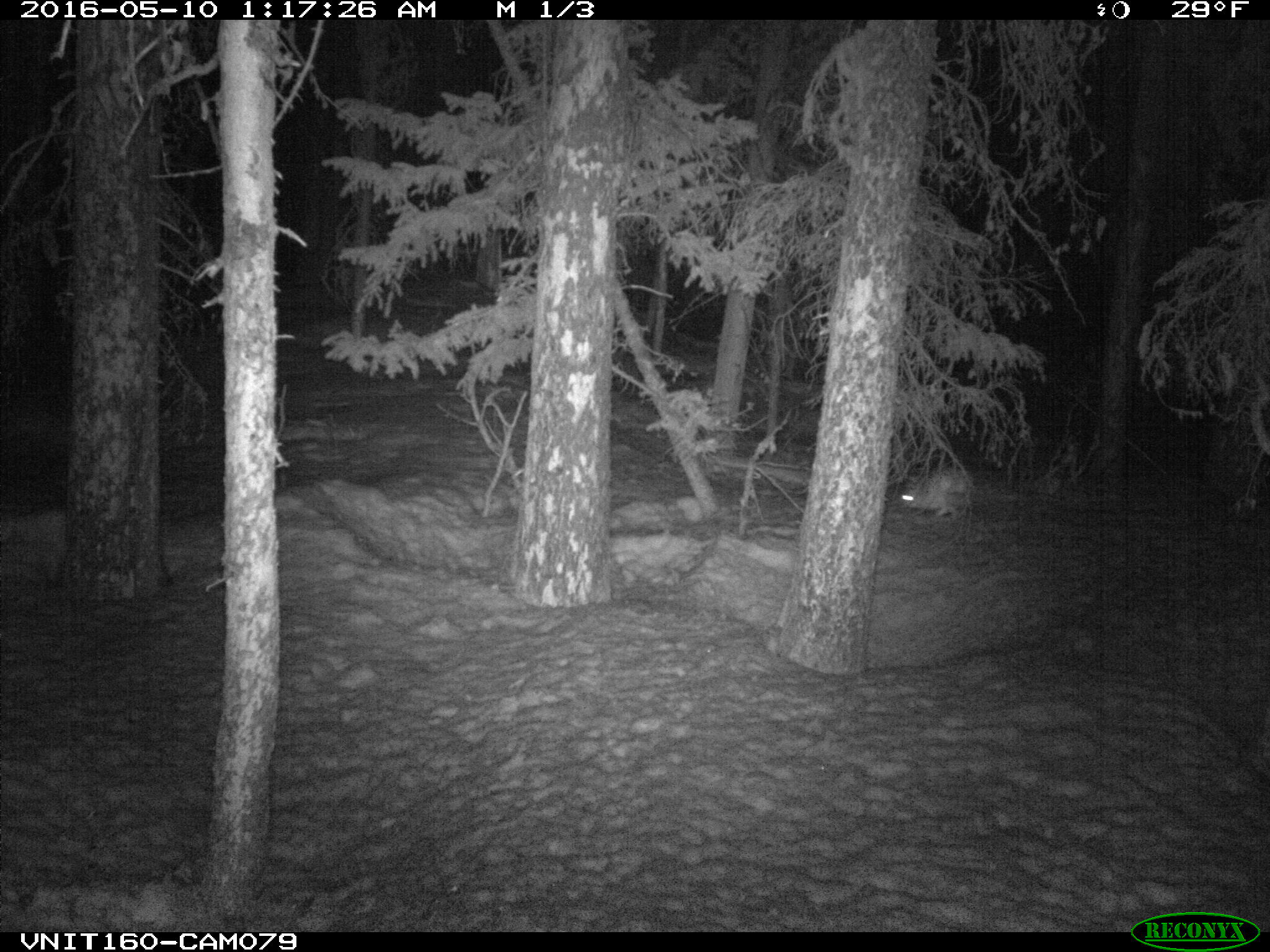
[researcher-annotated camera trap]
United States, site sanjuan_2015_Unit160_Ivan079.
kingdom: Animalia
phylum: Chordata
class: Mammalia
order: Lagomorpha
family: Leporidae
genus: Lepus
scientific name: Lepus americanus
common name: snowshoe hare